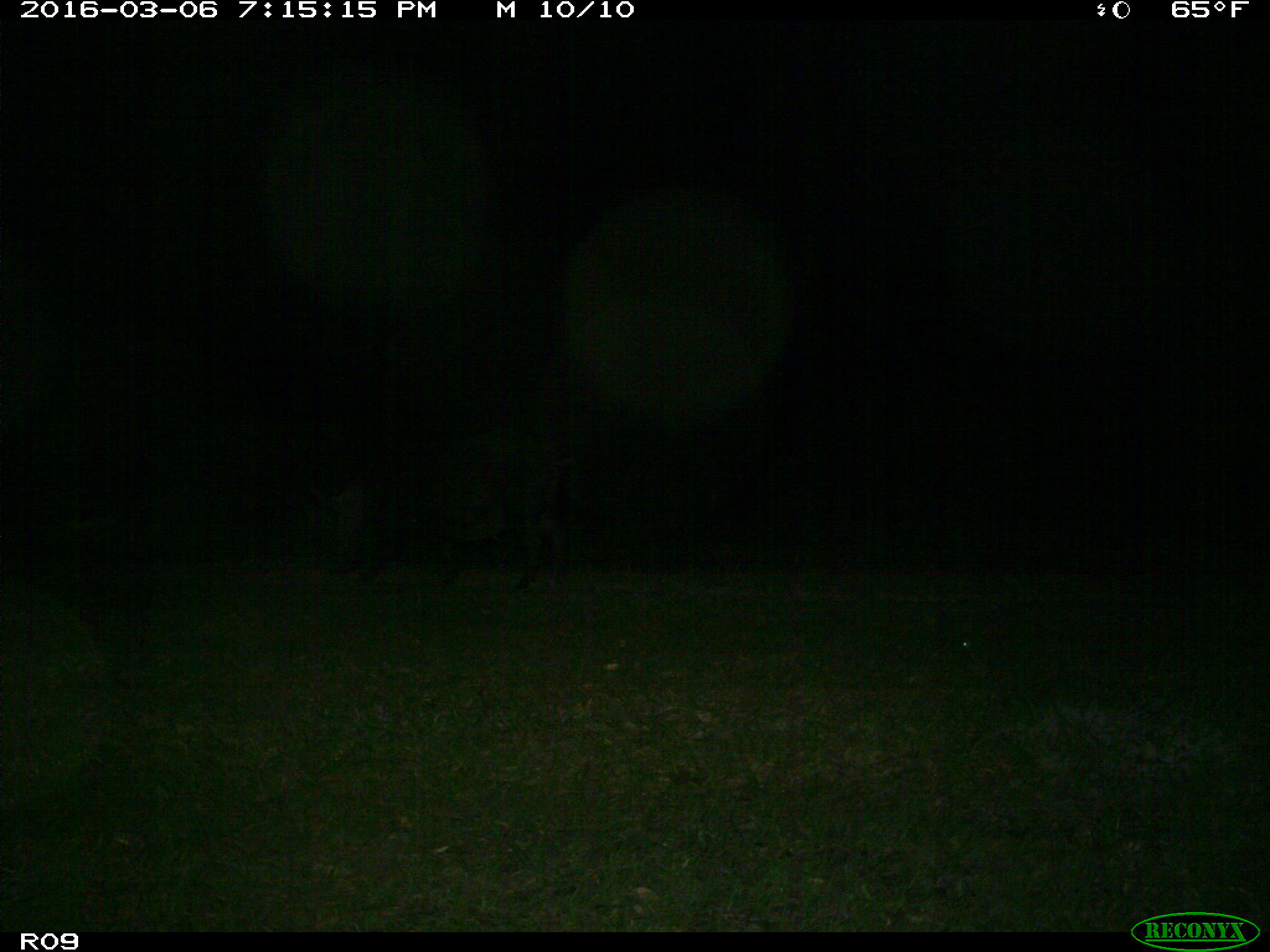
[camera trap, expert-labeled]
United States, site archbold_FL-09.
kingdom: Animalia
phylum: Chordata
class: Mammalia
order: Artiodactyla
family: Suidae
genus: Sus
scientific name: Sus scrofa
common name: wild boar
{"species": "Sus scrofa (wild boar)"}